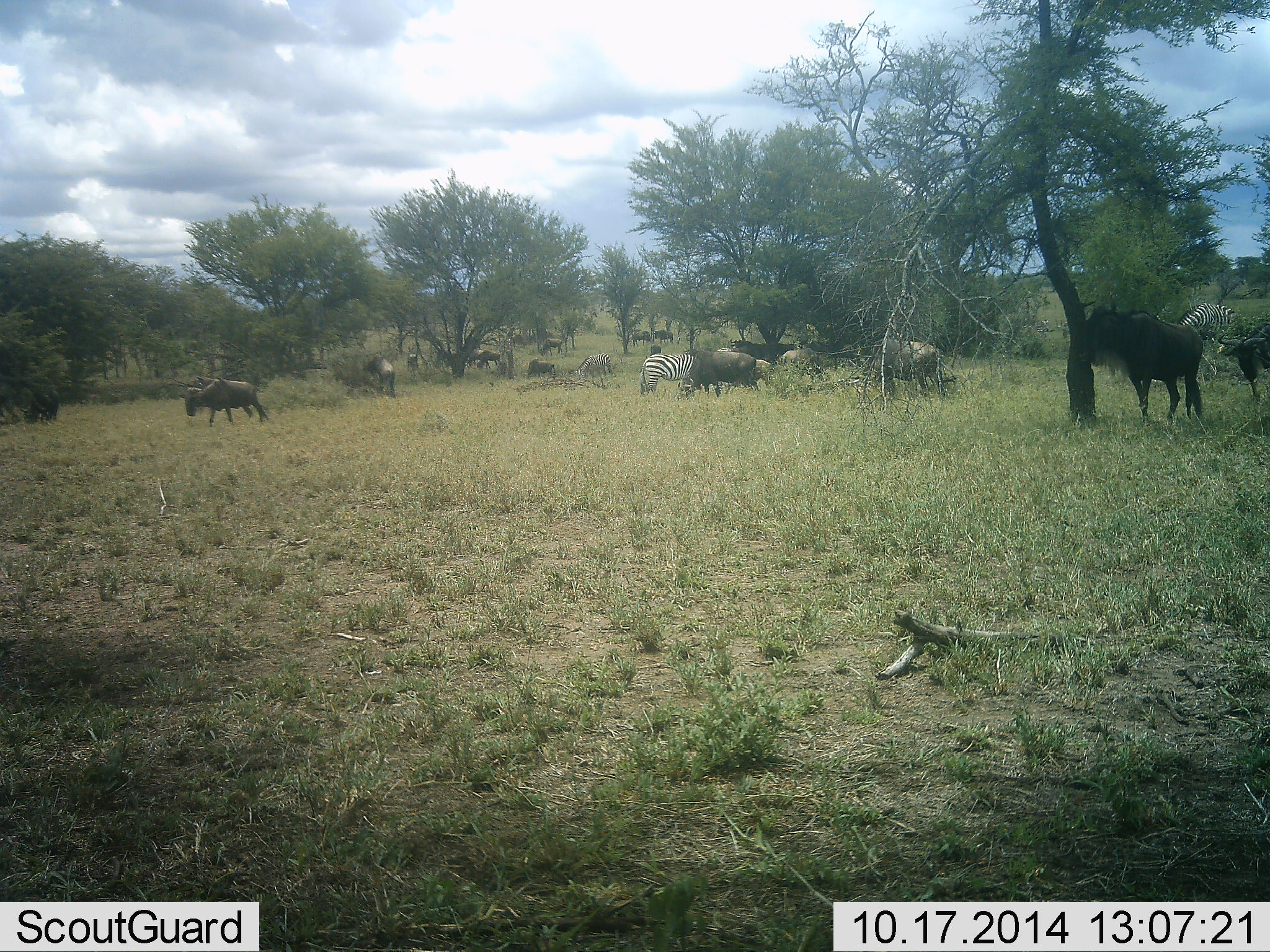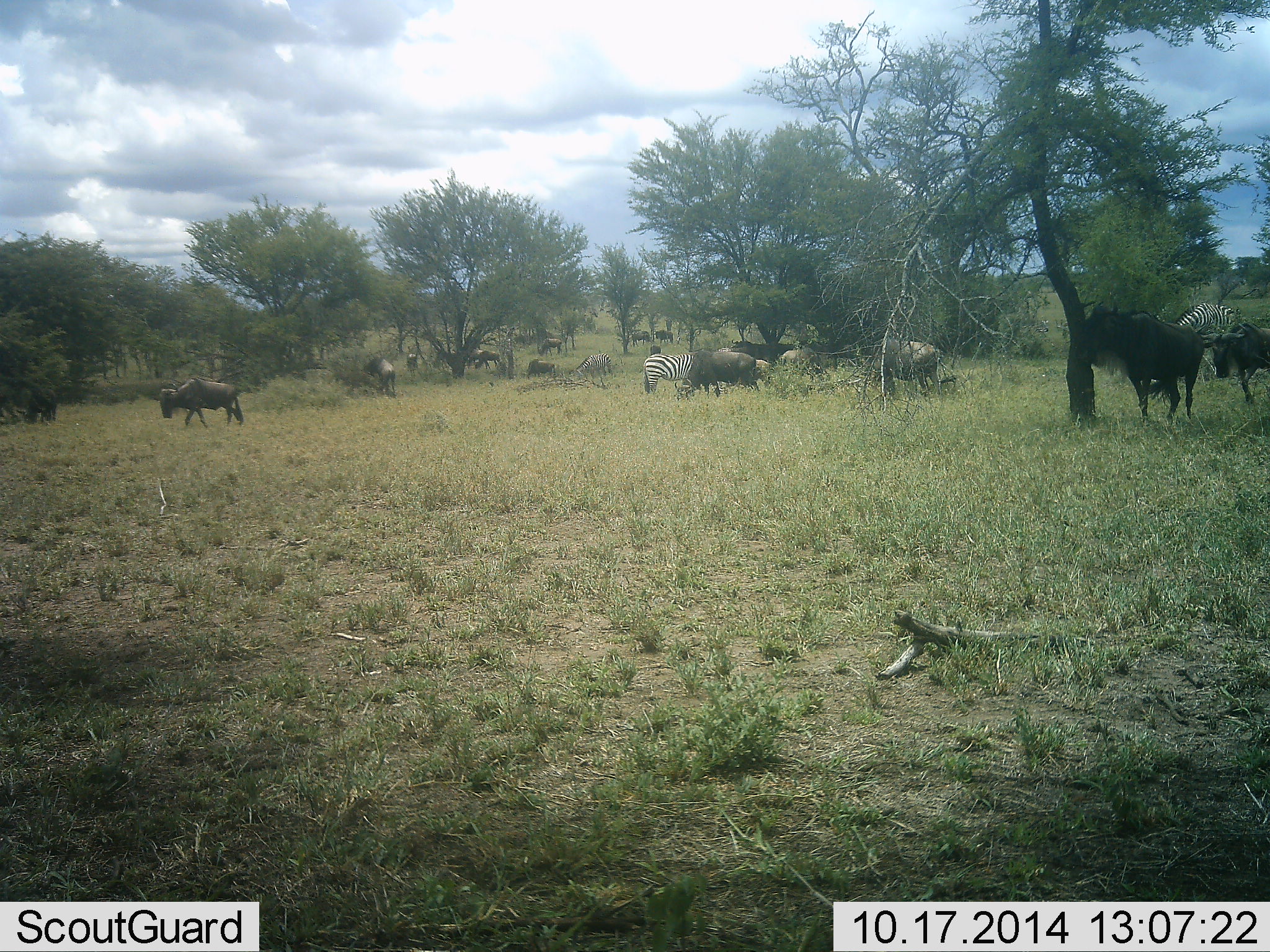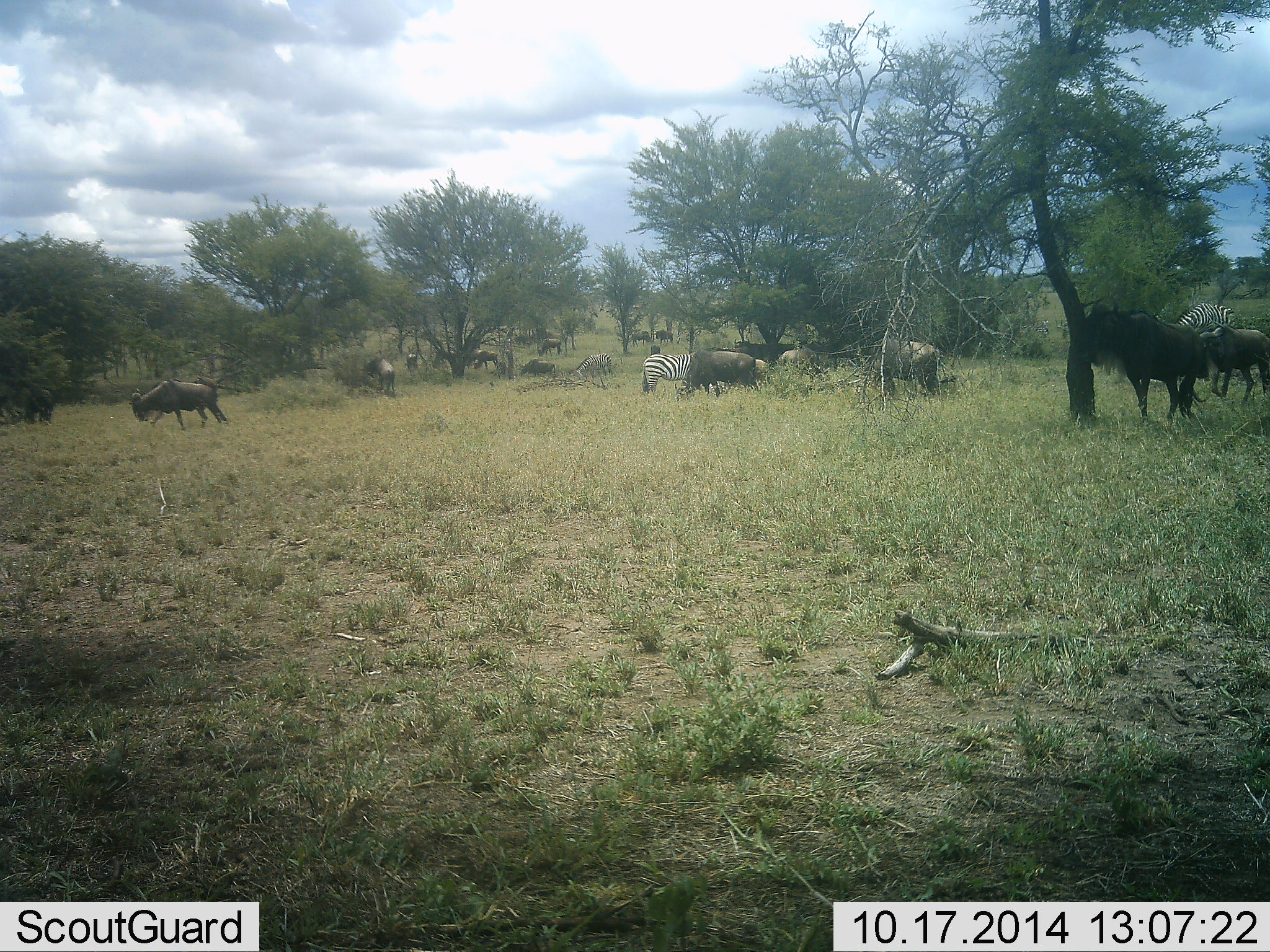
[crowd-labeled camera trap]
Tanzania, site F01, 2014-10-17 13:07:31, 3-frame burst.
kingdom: Animalia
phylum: Chordata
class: Mammalia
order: Artiodactyla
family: Bovidae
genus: Connochaetes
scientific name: Connochaetes taurinus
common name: blue wildebeest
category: wildebeest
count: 11-50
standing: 73%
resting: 27%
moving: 64%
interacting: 18%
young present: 0%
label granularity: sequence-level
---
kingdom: Animalia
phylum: Chordata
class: Mammalia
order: Perissodactyla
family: Equidae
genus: Equus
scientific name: Equus quagga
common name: plains zebra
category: zebra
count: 3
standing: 58%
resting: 8%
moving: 17%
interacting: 8%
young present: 0%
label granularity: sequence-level